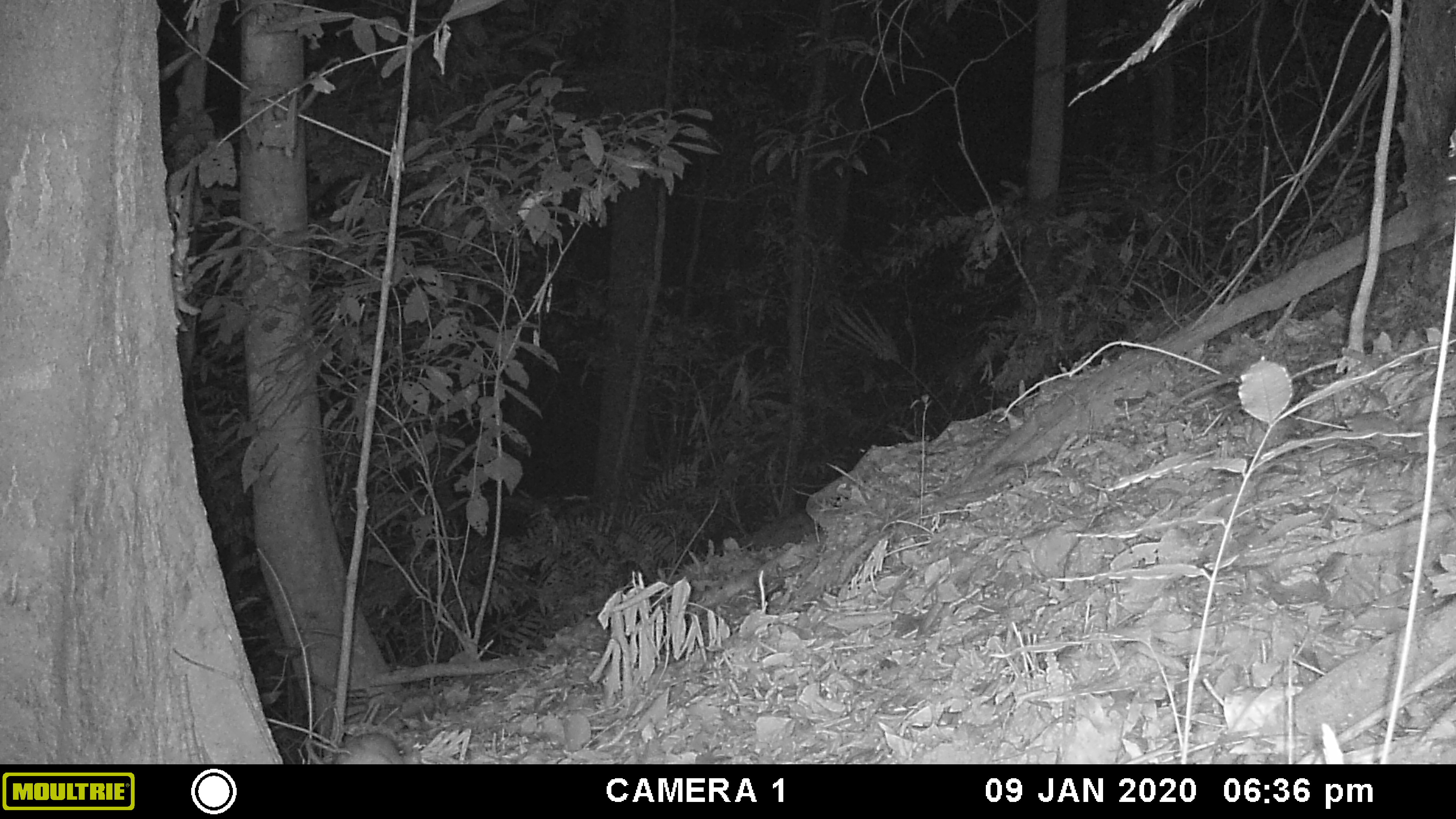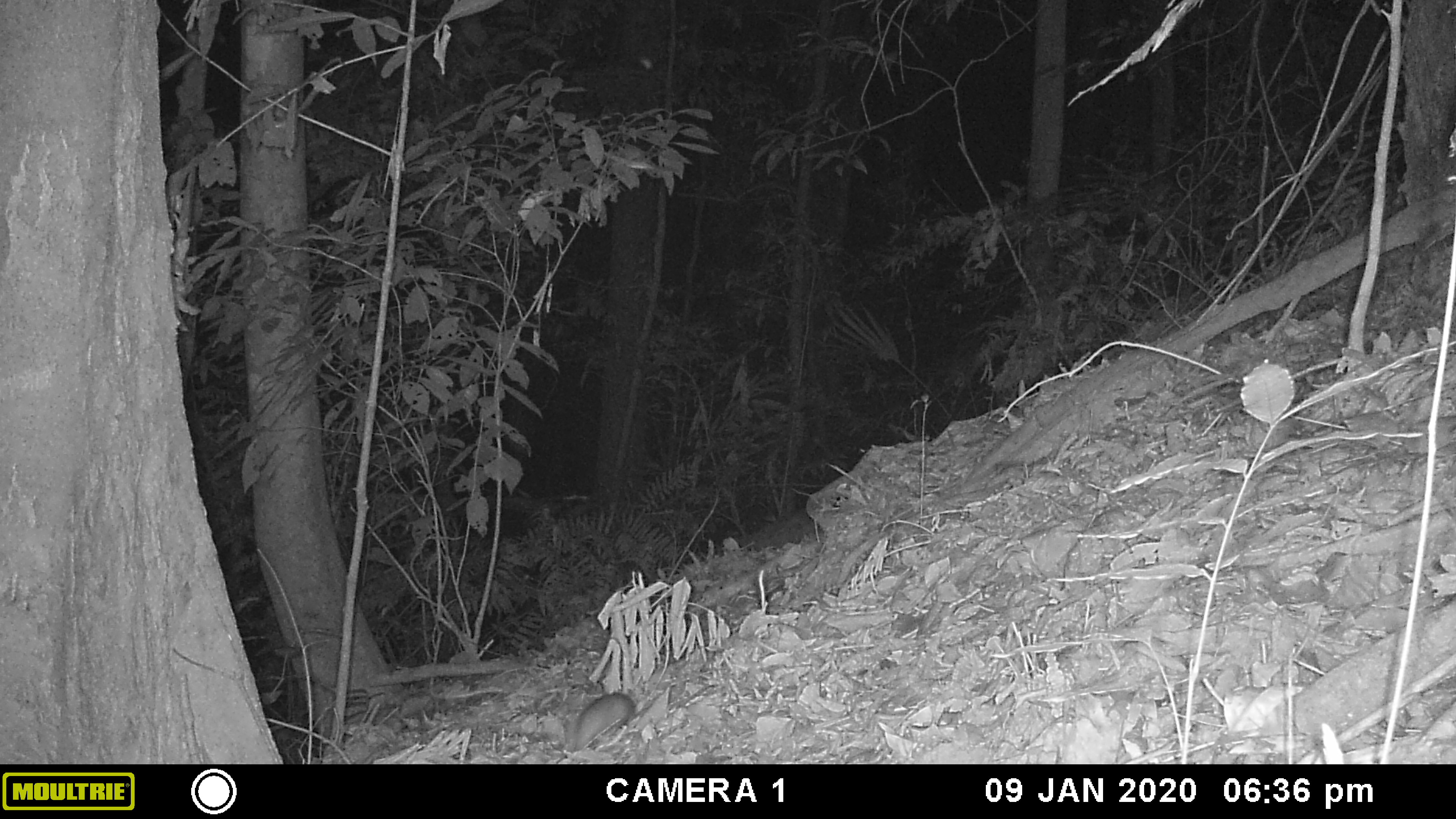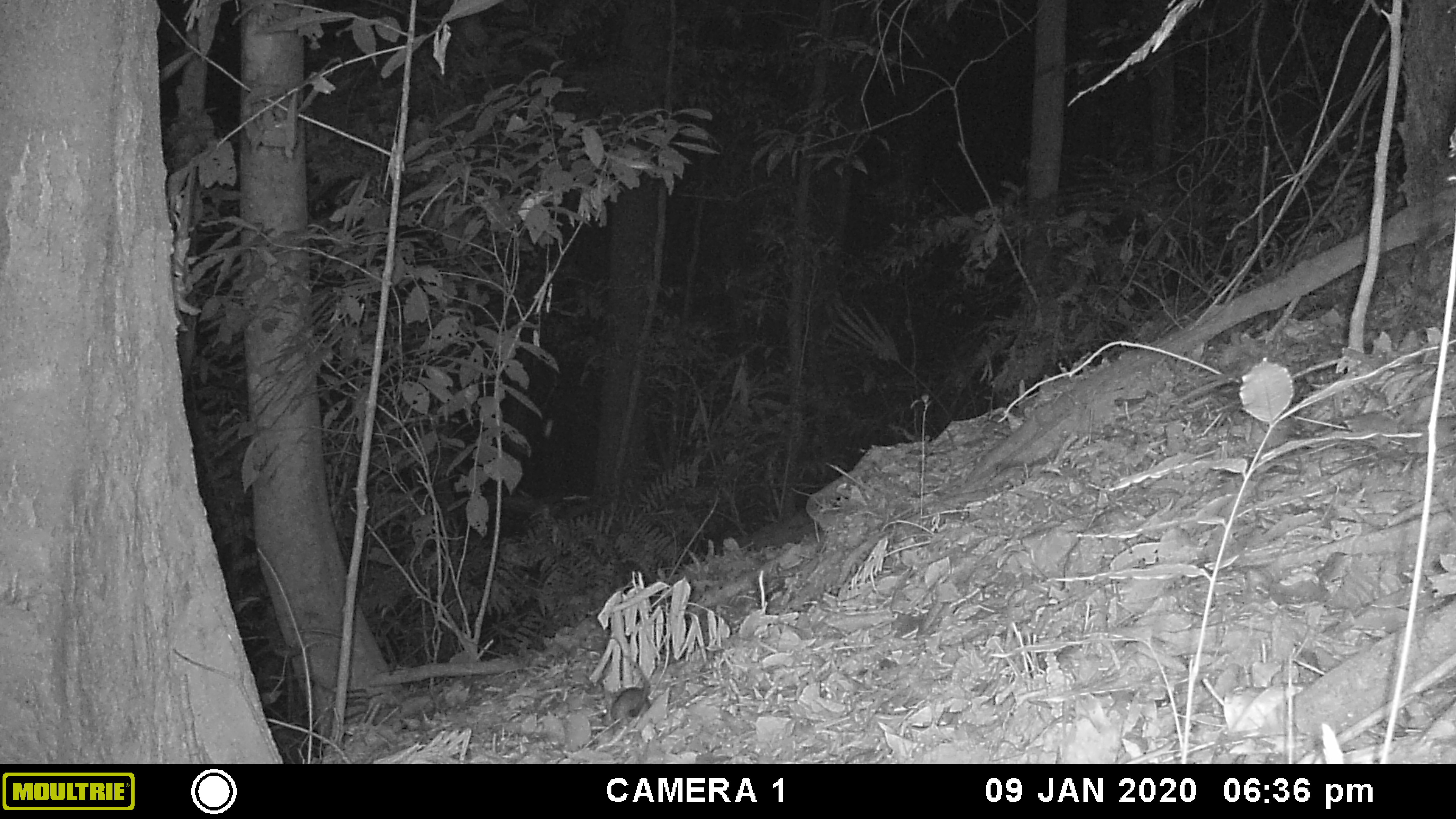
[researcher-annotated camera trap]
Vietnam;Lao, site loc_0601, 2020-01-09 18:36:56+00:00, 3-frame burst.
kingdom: Animalia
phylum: Chordata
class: Mammalia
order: Rodentia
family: Muridae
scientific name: Muridae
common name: old-world mice and rats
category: unidentified murid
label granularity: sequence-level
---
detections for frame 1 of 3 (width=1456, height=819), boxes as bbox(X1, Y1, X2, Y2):
unidentified murid: bbox(333, 735, 420, 763)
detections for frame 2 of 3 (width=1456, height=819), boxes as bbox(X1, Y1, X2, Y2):
unidentified murid: bbox(575, 692, 635, 751)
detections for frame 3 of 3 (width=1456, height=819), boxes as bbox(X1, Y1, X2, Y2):
unidentified murid: bbox(611, 655, 651, 724)